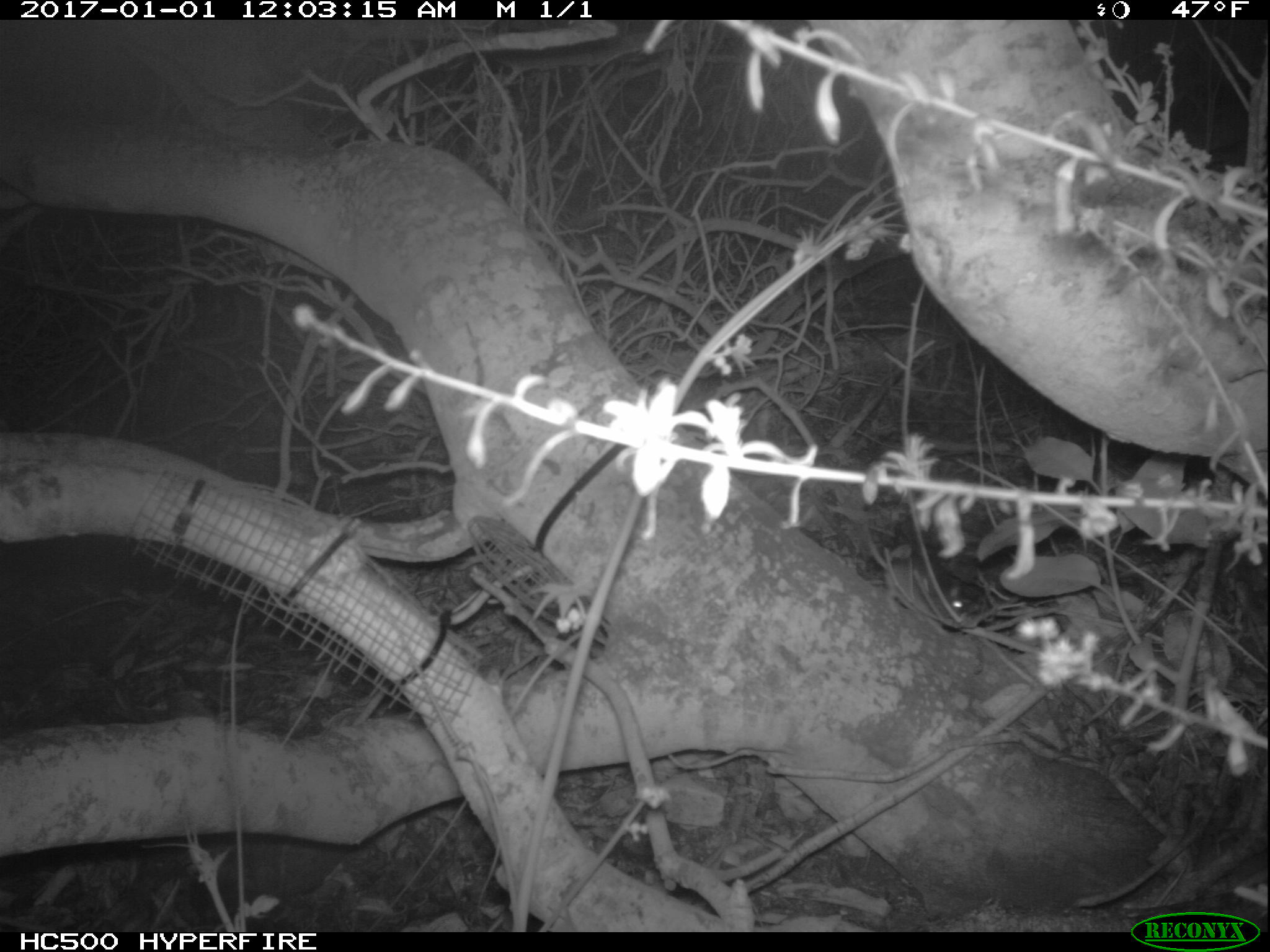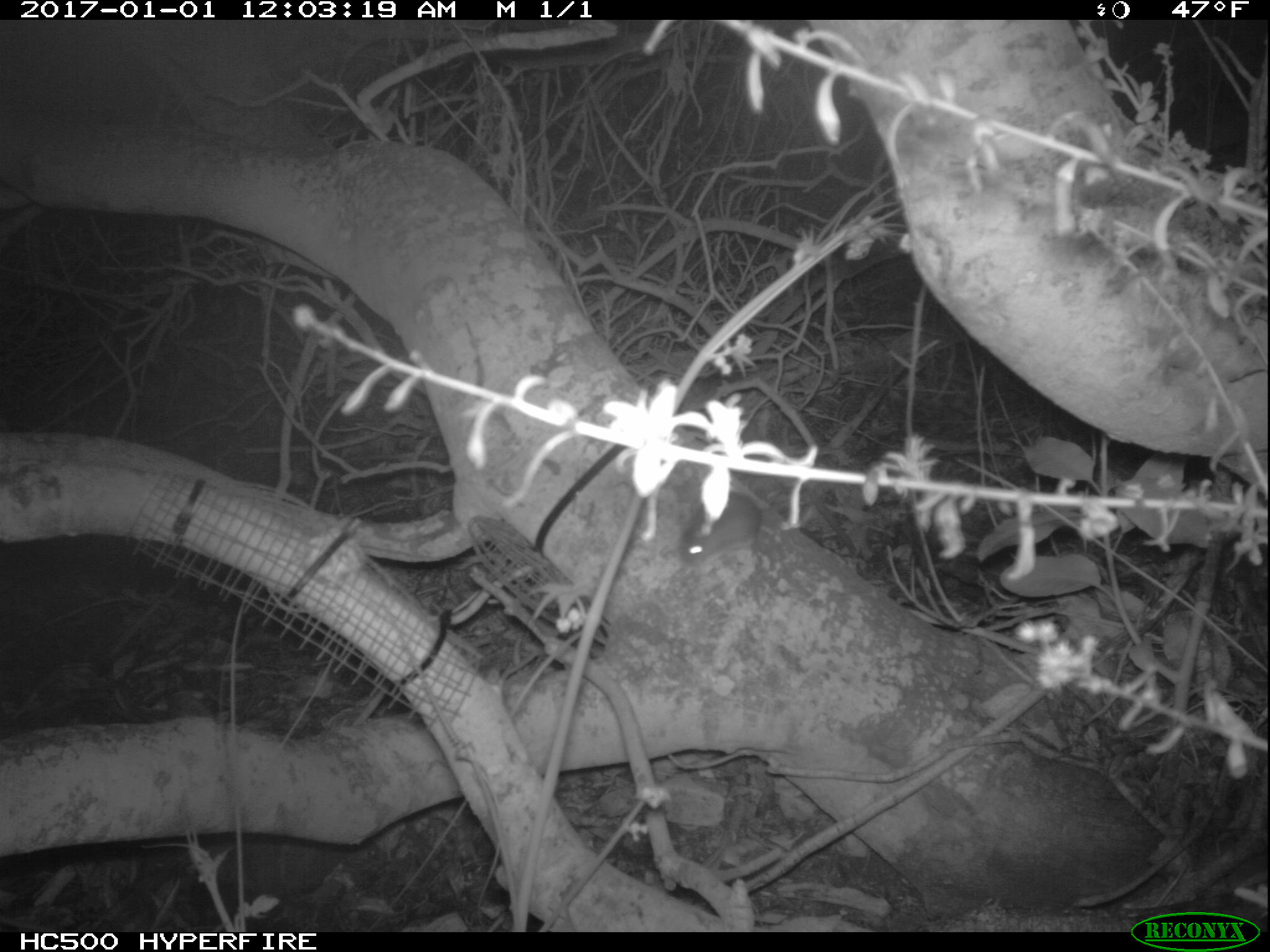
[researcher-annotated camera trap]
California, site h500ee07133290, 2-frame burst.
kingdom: Animalia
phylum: Chordata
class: Mammalia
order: Rodentia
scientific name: Rodentia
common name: rodent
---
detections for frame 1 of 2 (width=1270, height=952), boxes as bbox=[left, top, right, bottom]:
rodent: bbox=[861, 522, 967, 617]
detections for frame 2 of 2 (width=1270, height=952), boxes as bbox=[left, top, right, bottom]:
rodent: bbox=[676, 487, 817, 576]